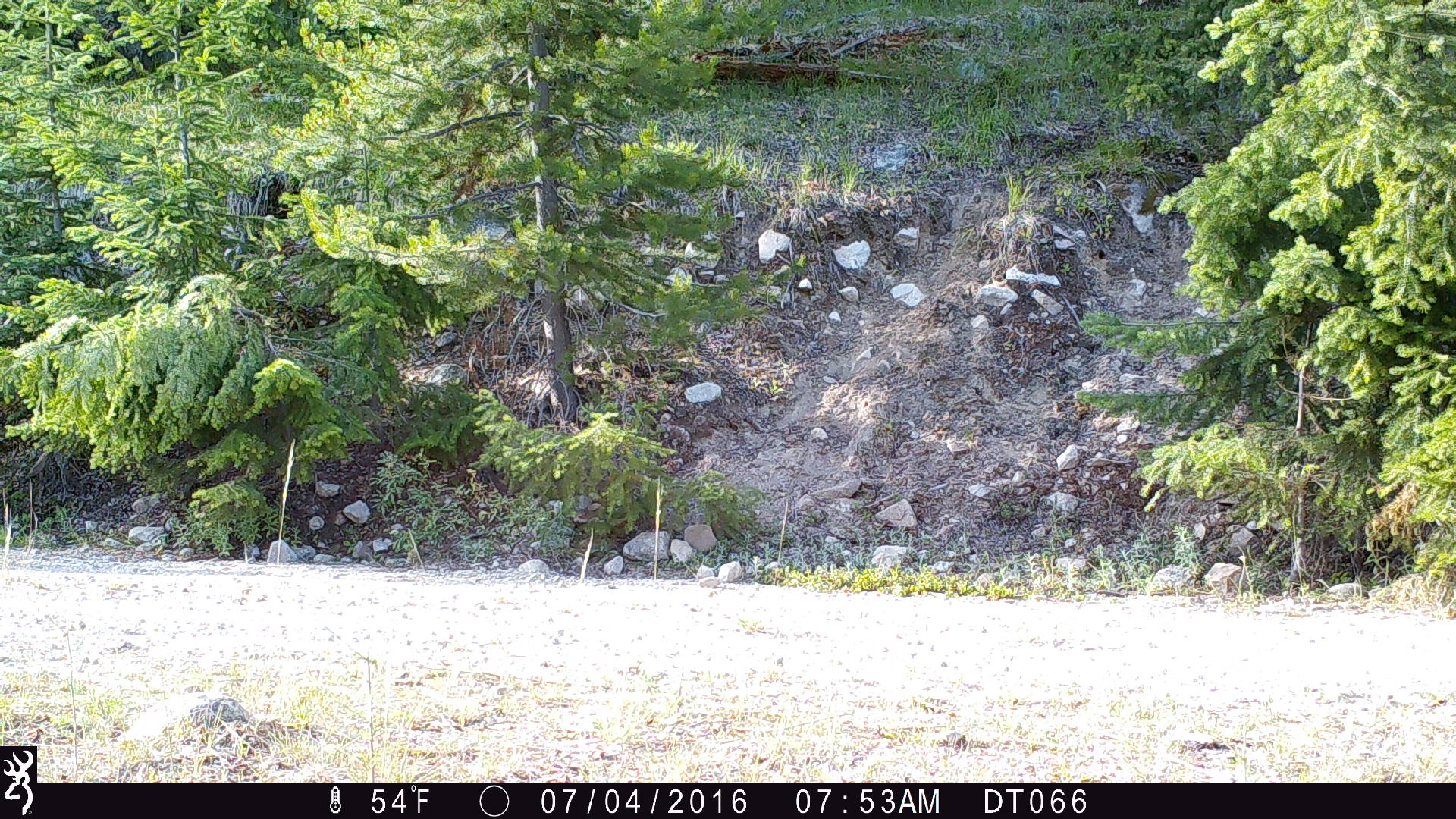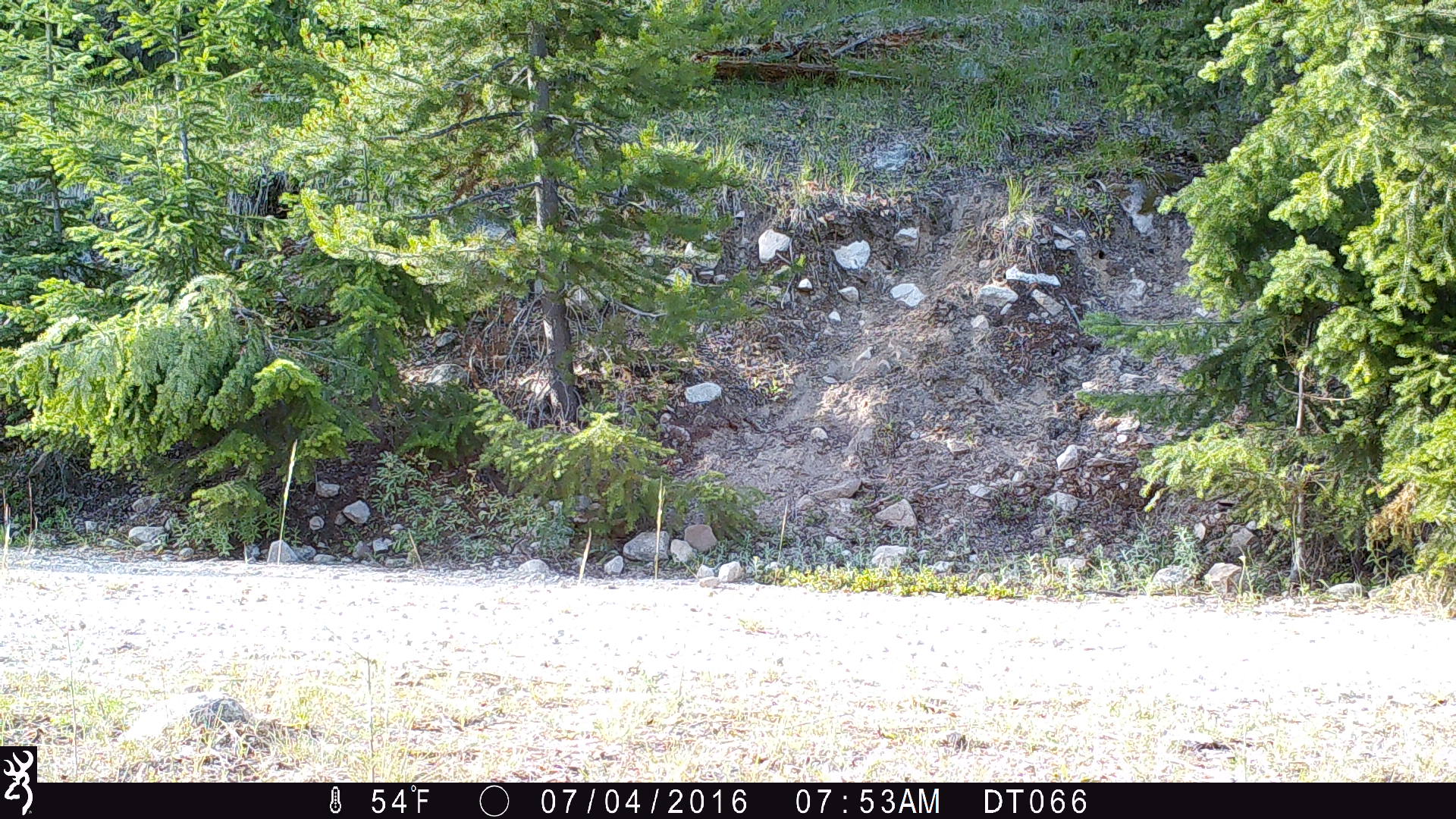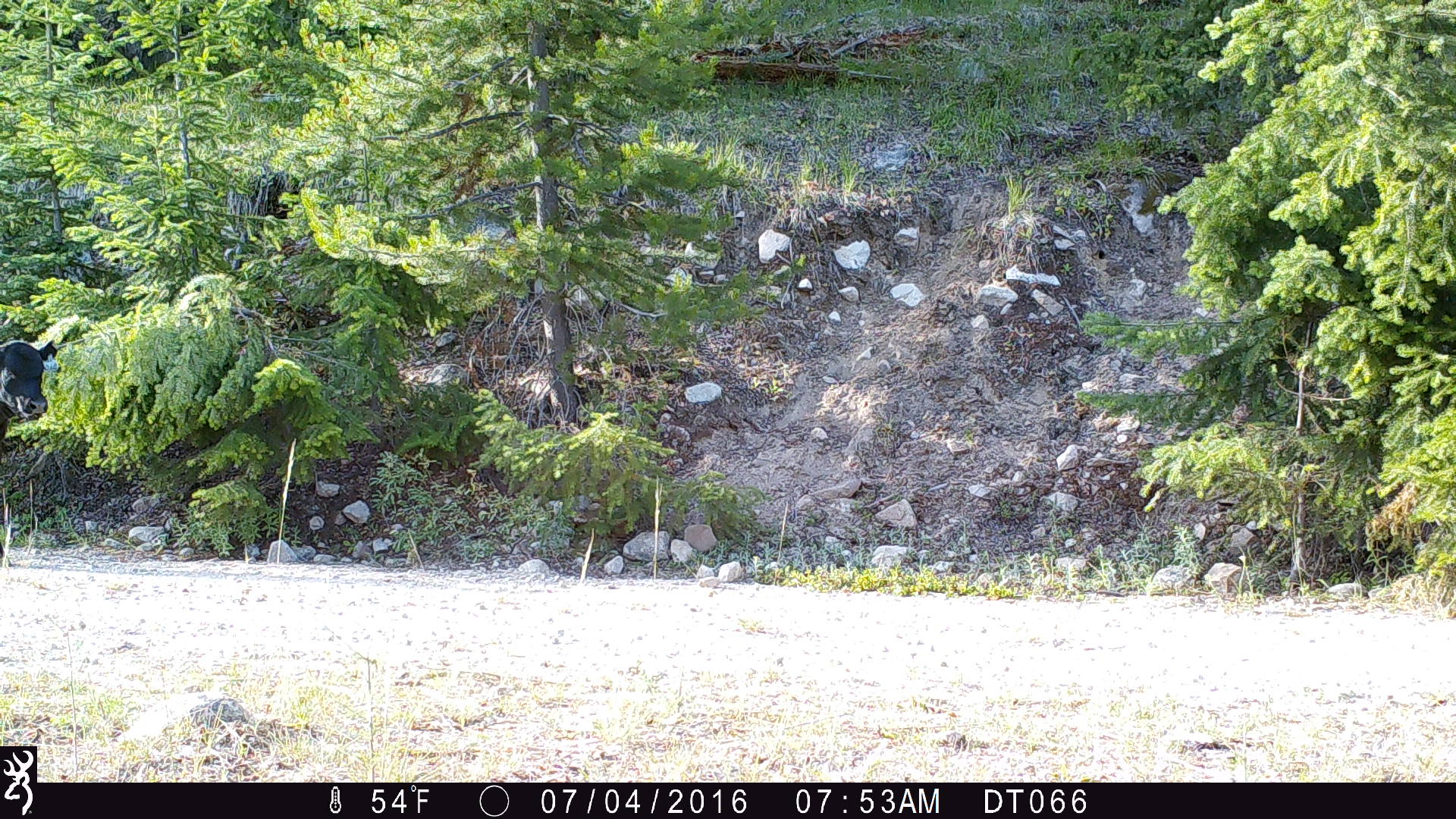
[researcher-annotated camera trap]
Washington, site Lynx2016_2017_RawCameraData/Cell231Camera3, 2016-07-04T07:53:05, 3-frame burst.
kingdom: Animalia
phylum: Chordata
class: Mammalia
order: Artiodactyla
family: Bovidae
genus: Bos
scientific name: Bos taurus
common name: domestic cattle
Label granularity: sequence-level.